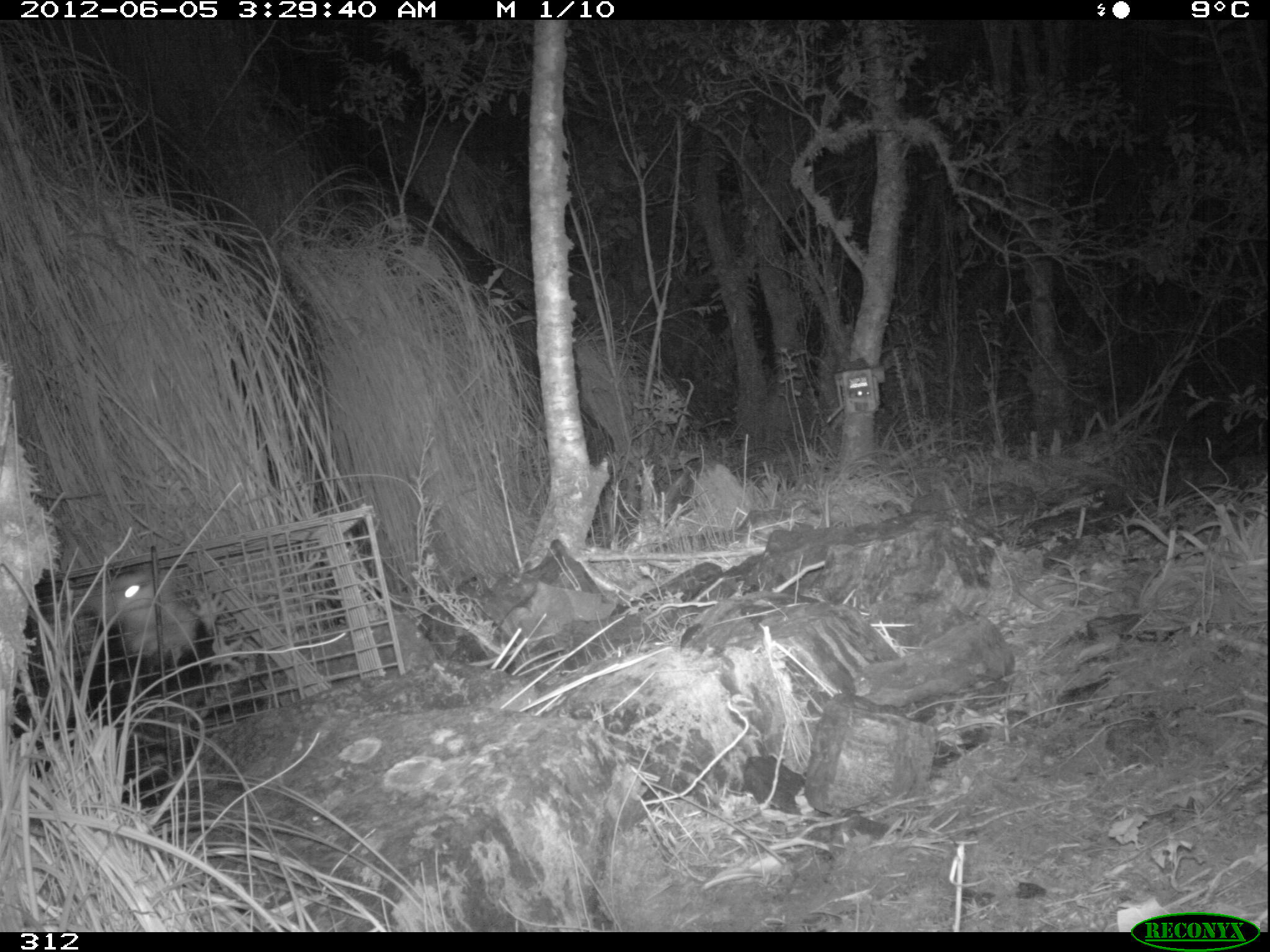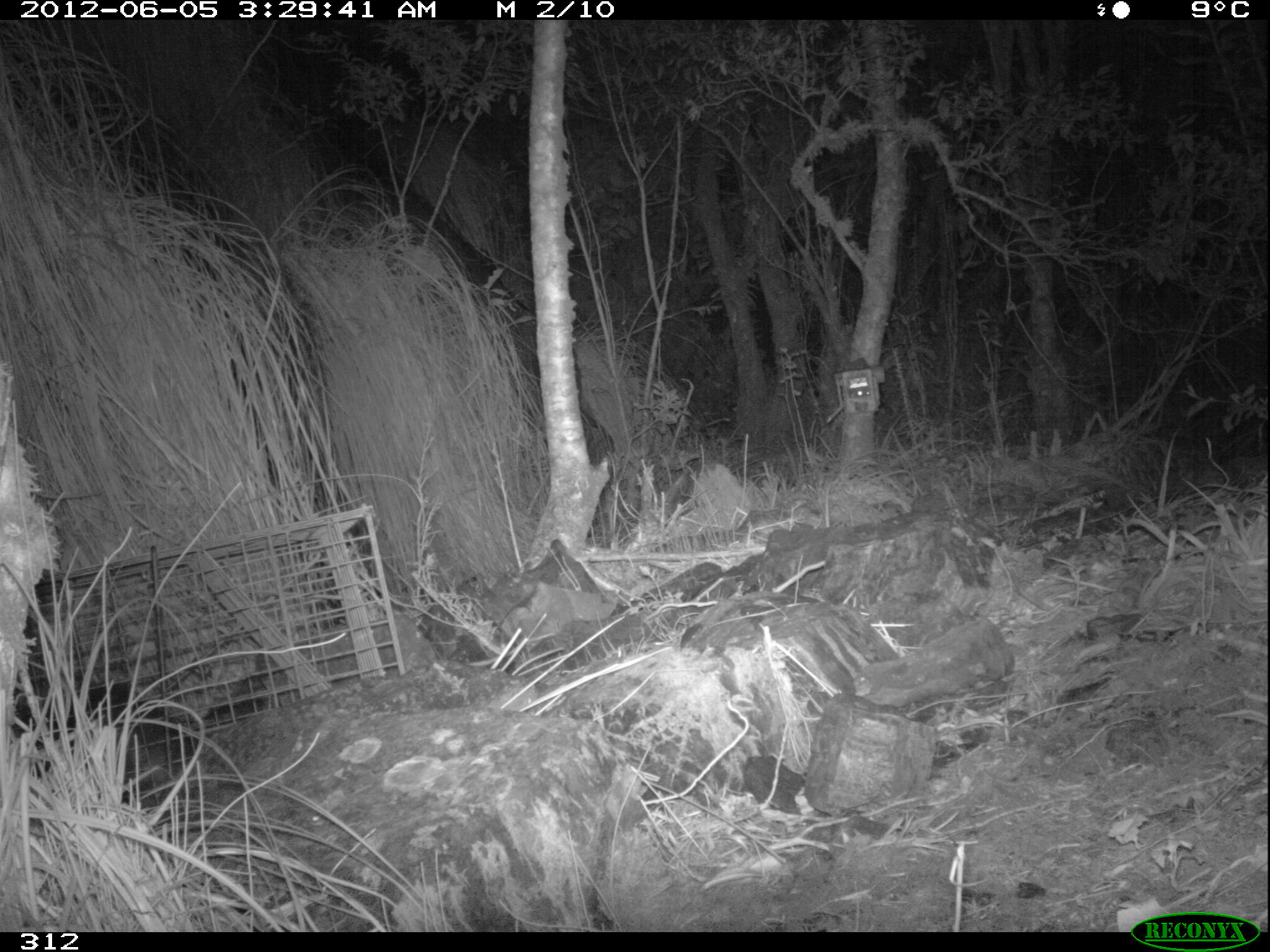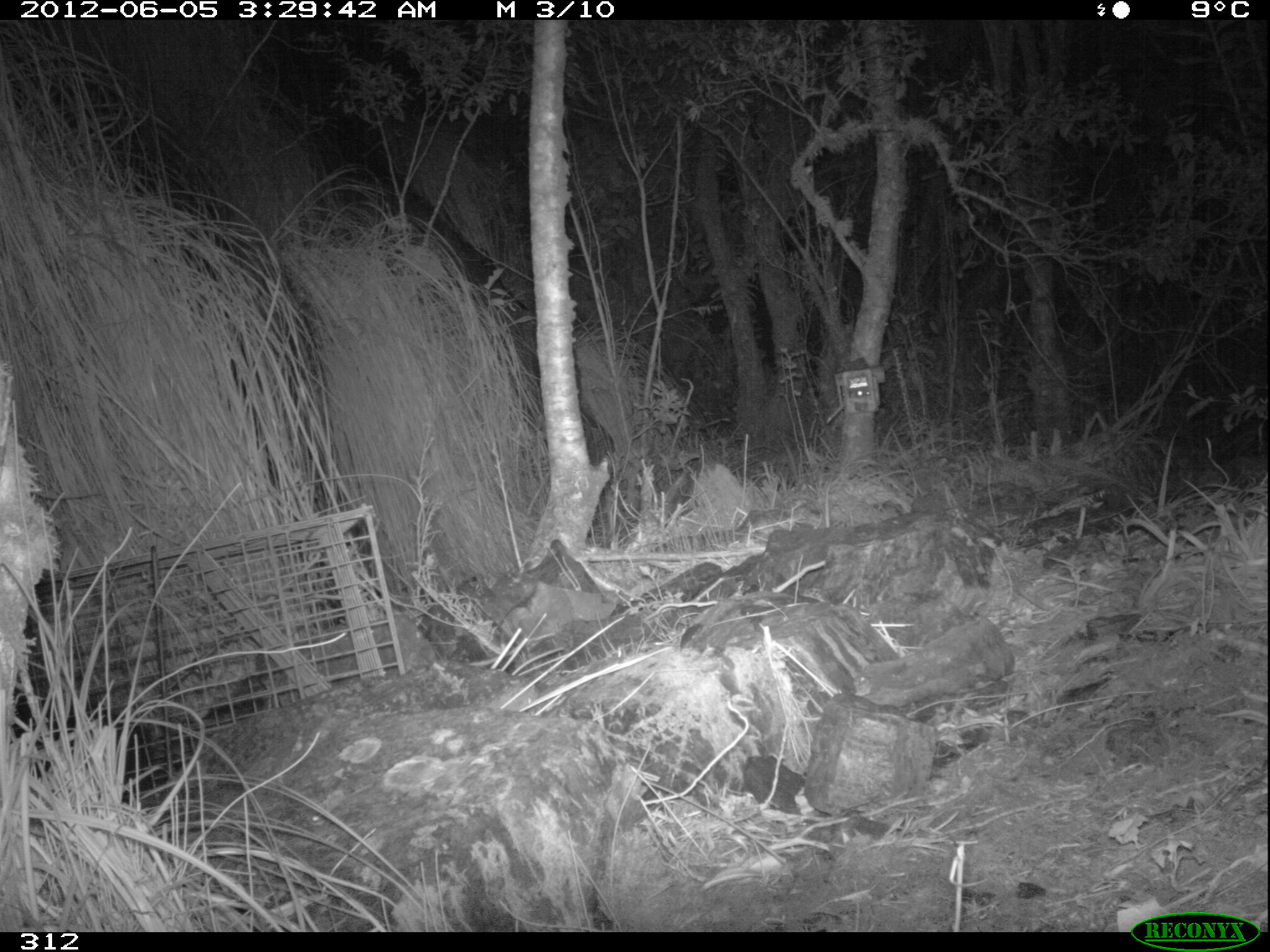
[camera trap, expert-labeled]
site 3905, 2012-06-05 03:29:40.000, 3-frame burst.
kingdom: Animalia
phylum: Chordata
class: Mammalia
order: Didelphimorphia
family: Didelphidae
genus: Didelphis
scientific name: Didelphis pernigra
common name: andean white-eared opossum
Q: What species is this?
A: Didelphis pernigra (andean white-eared opossum).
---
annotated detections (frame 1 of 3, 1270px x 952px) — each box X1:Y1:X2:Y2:
didelphis pernigra: 84:571:251:724